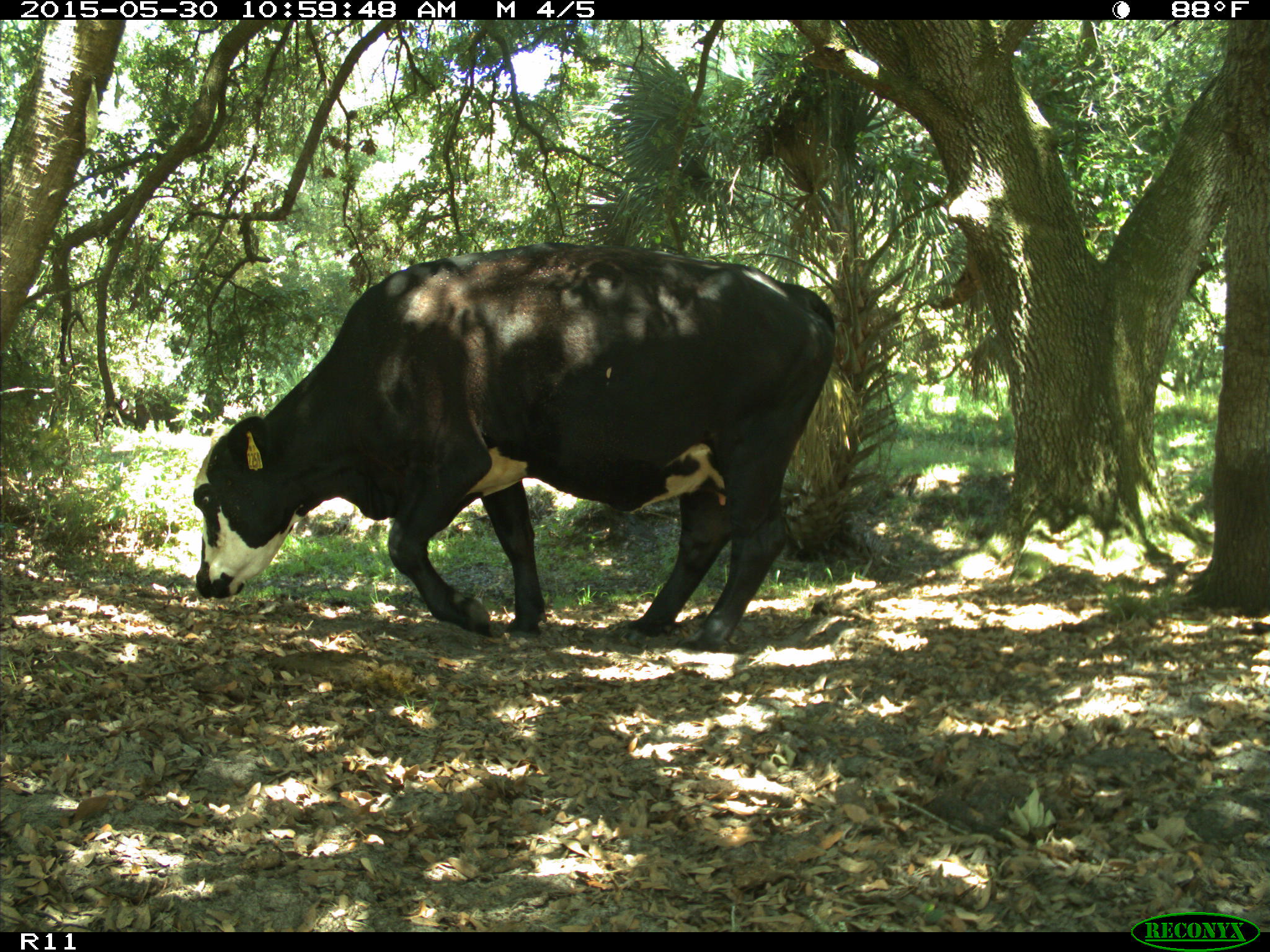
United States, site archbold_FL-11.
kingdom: Animalia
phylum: Chordata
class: Mammalia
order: Artiodactyla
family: Bovidae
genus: Bos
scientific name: Bos taurus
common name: domestic cow